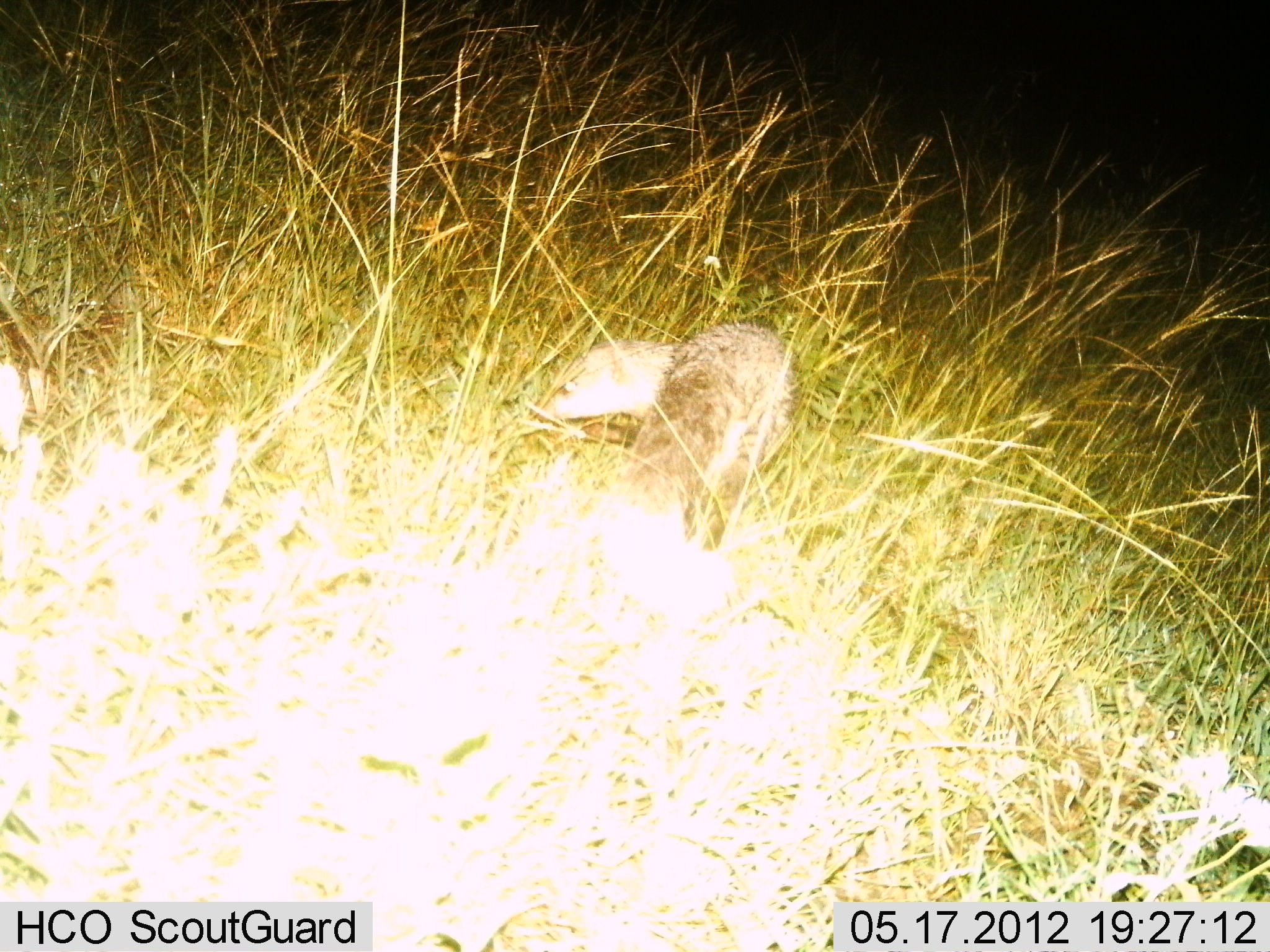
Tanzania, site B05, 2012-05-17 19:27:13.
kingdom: Animalia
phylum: Chordata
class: Mammalia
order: Carnivora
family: Herpestidae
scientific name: Herpestidae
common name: mongoose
Mongoose (Herpestidae), count 1. Behavior (volunteer vote fractions): standing 25%, resting 8%, moving 58%, interacting 0%. Young present (vote fraction): 0%. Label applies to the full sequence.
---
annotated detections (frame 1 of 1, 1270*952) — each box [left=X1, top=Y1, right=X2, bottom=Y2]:
animal: [left=536, top=320, right=800, bottom=531]